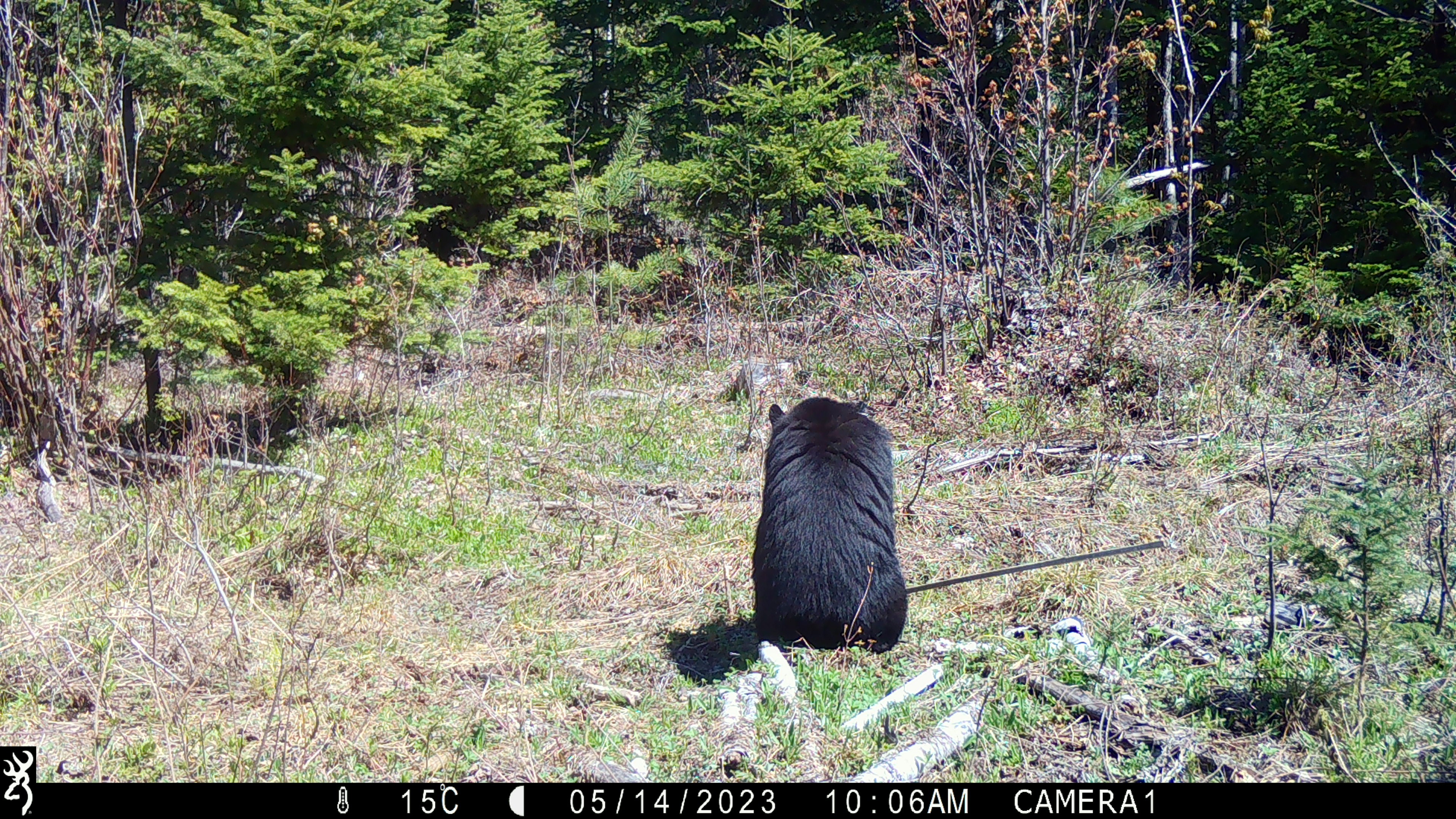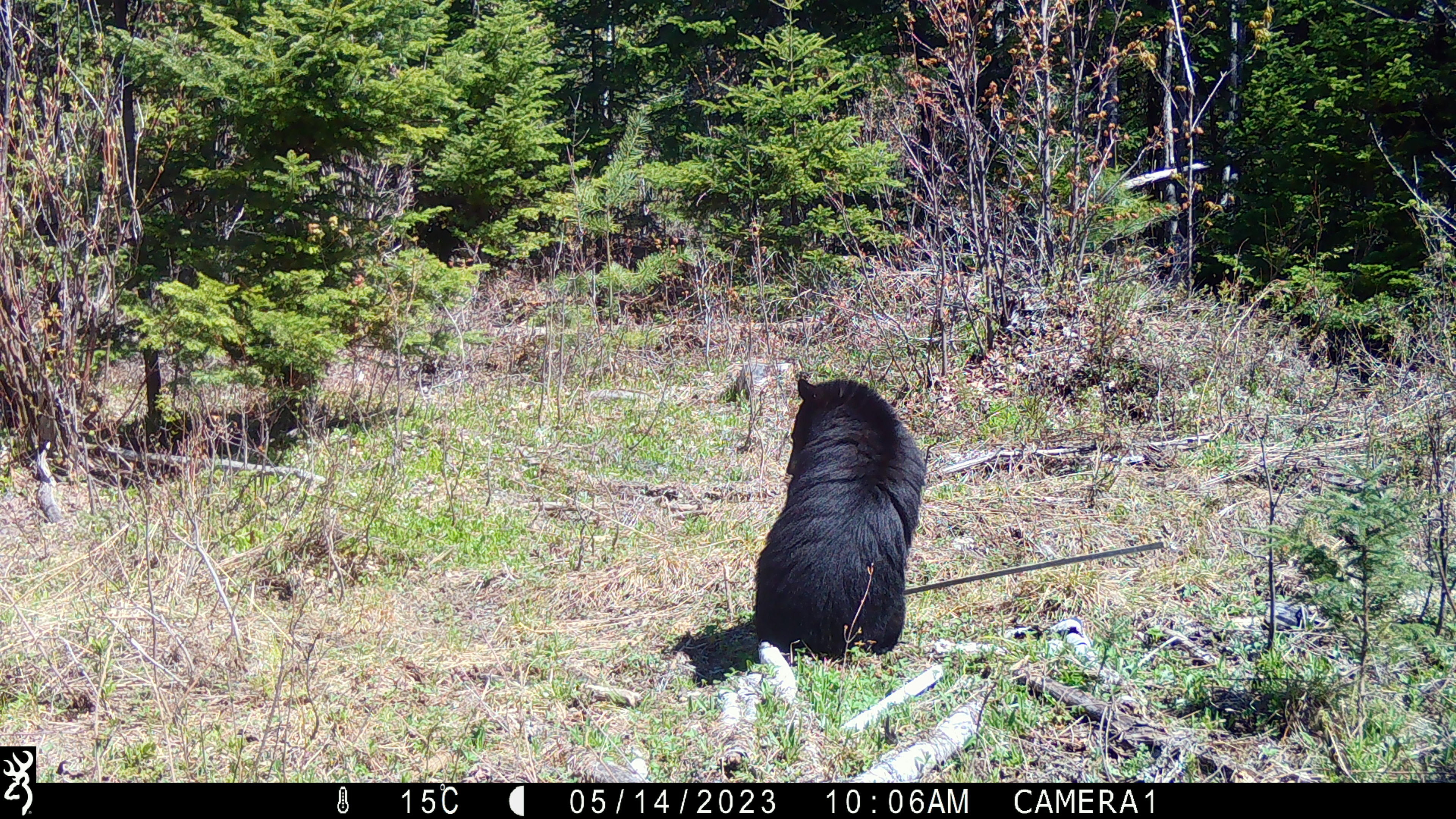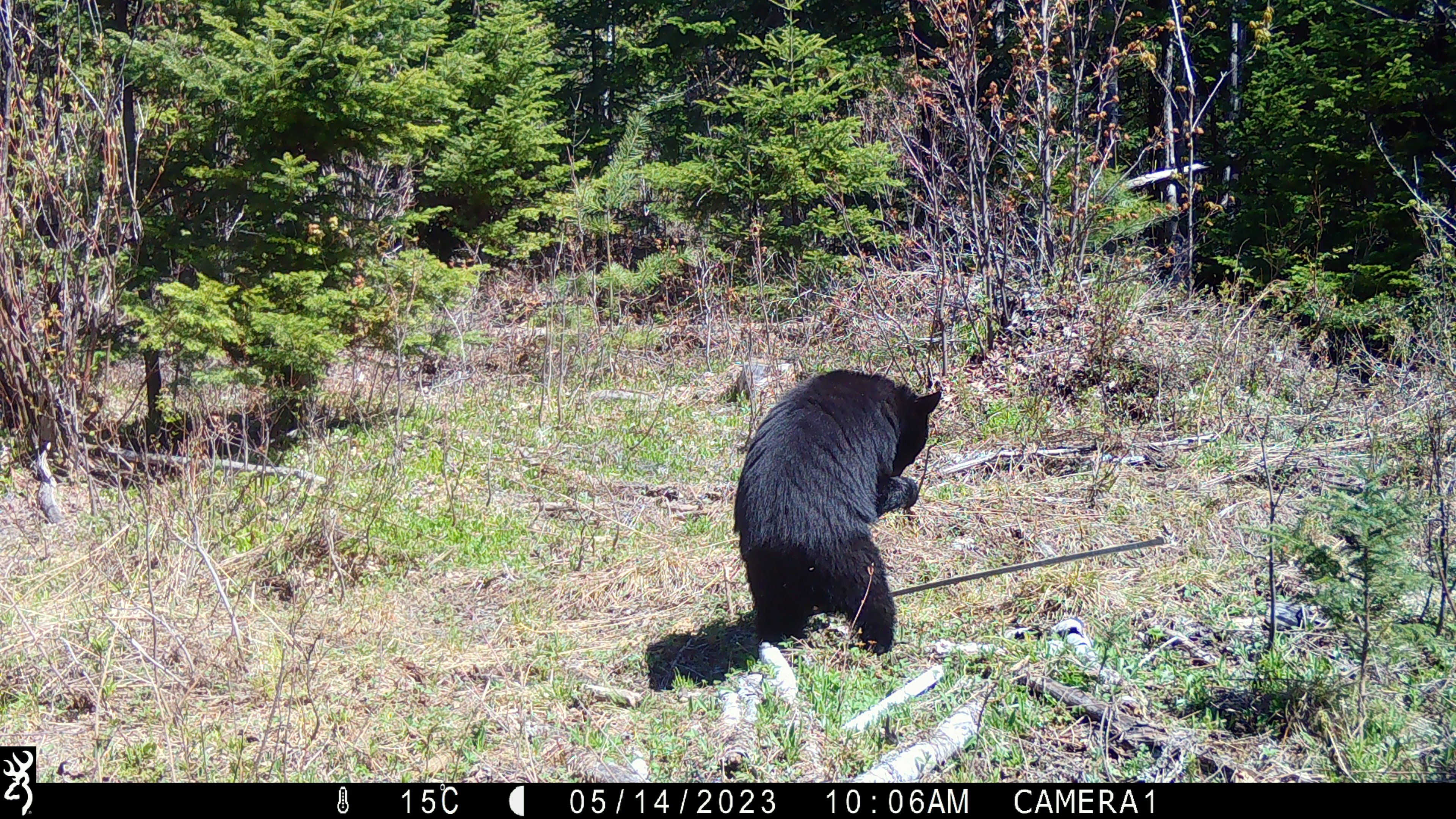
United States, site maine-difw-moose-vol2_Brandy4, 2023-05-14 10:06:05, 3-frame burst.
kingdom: Animalia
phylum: Chordata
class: Mammalia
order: Carnivora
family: Ursidae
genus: Ursus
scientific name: Ursus americanus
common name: black bear